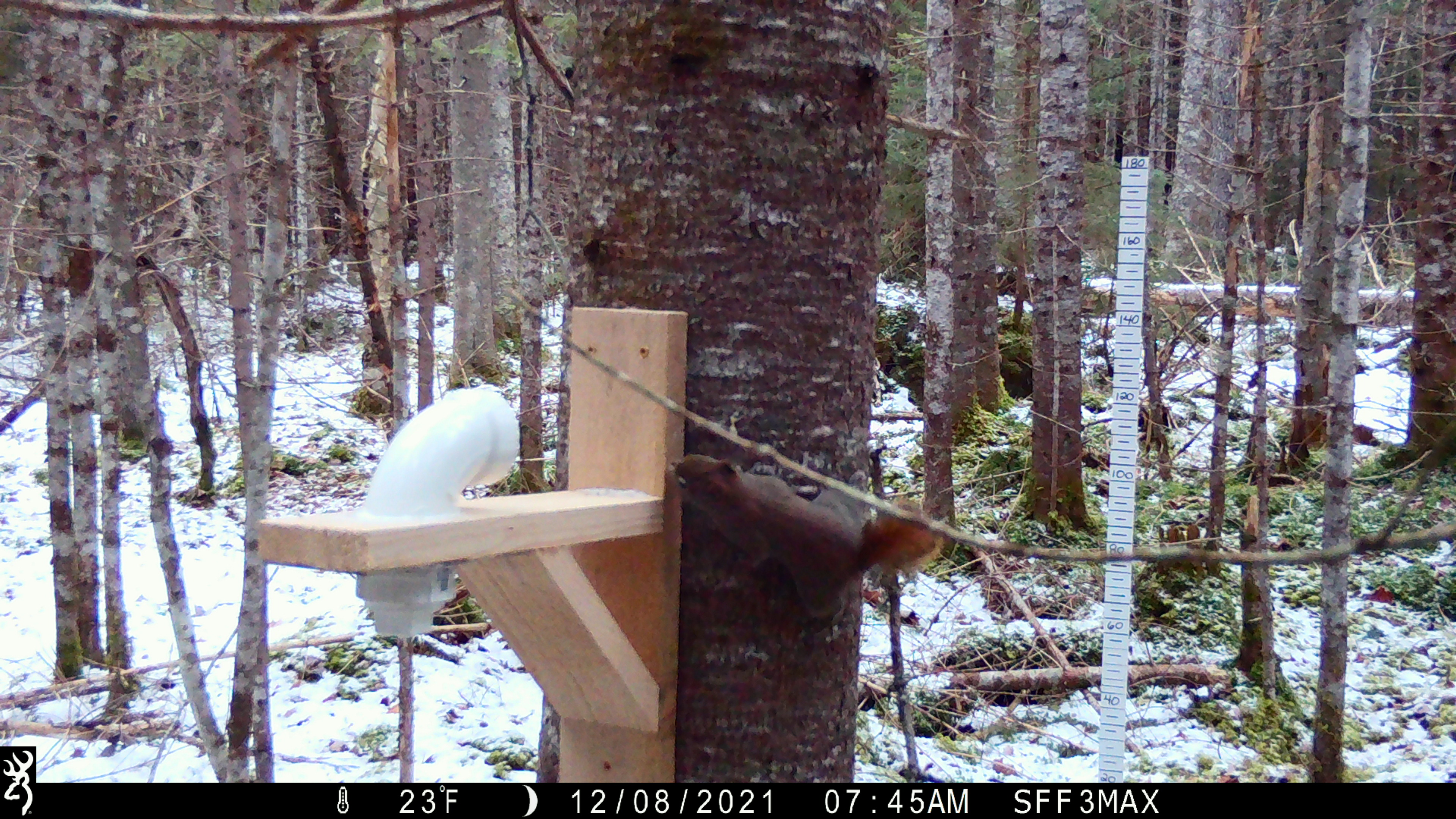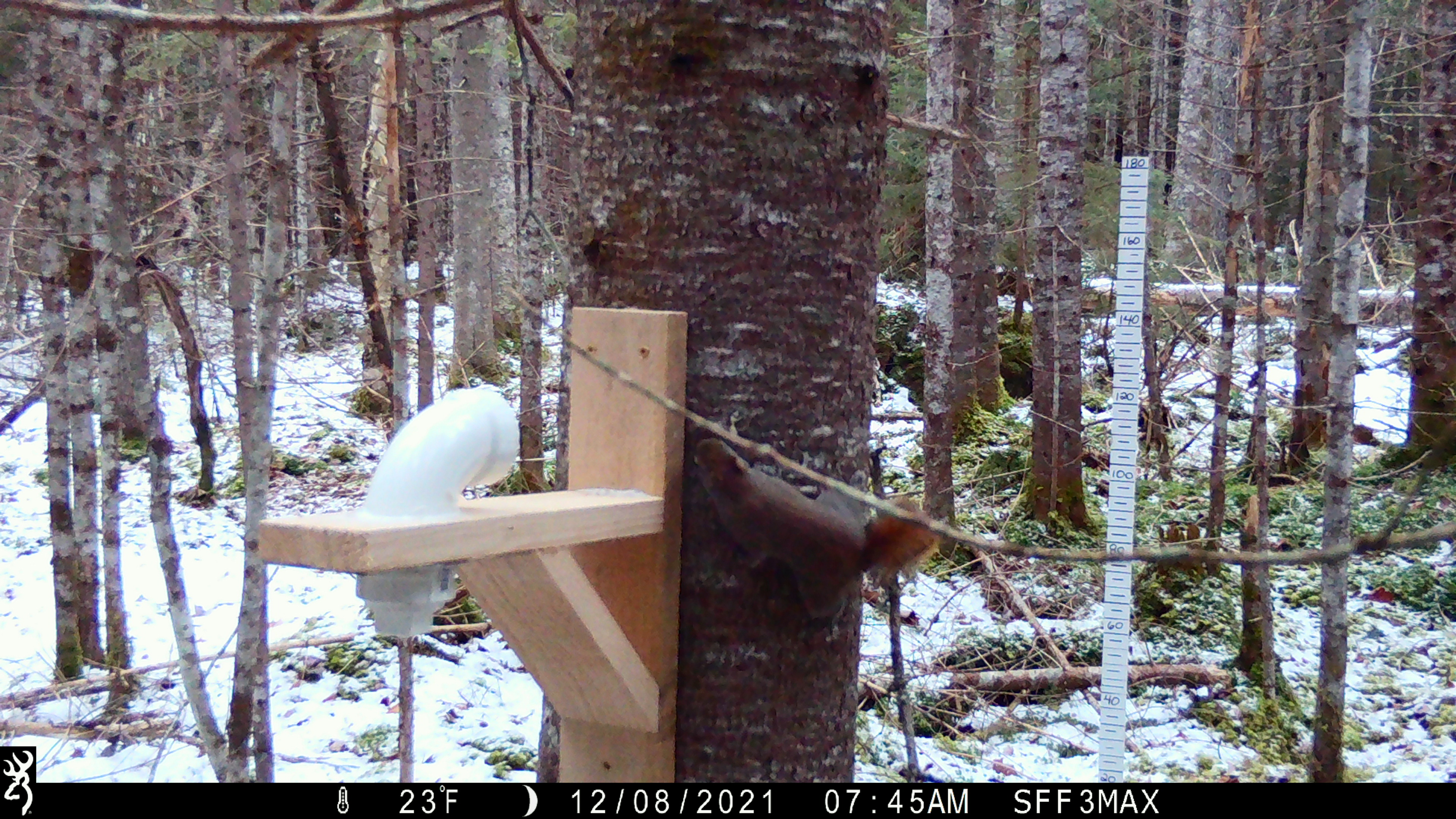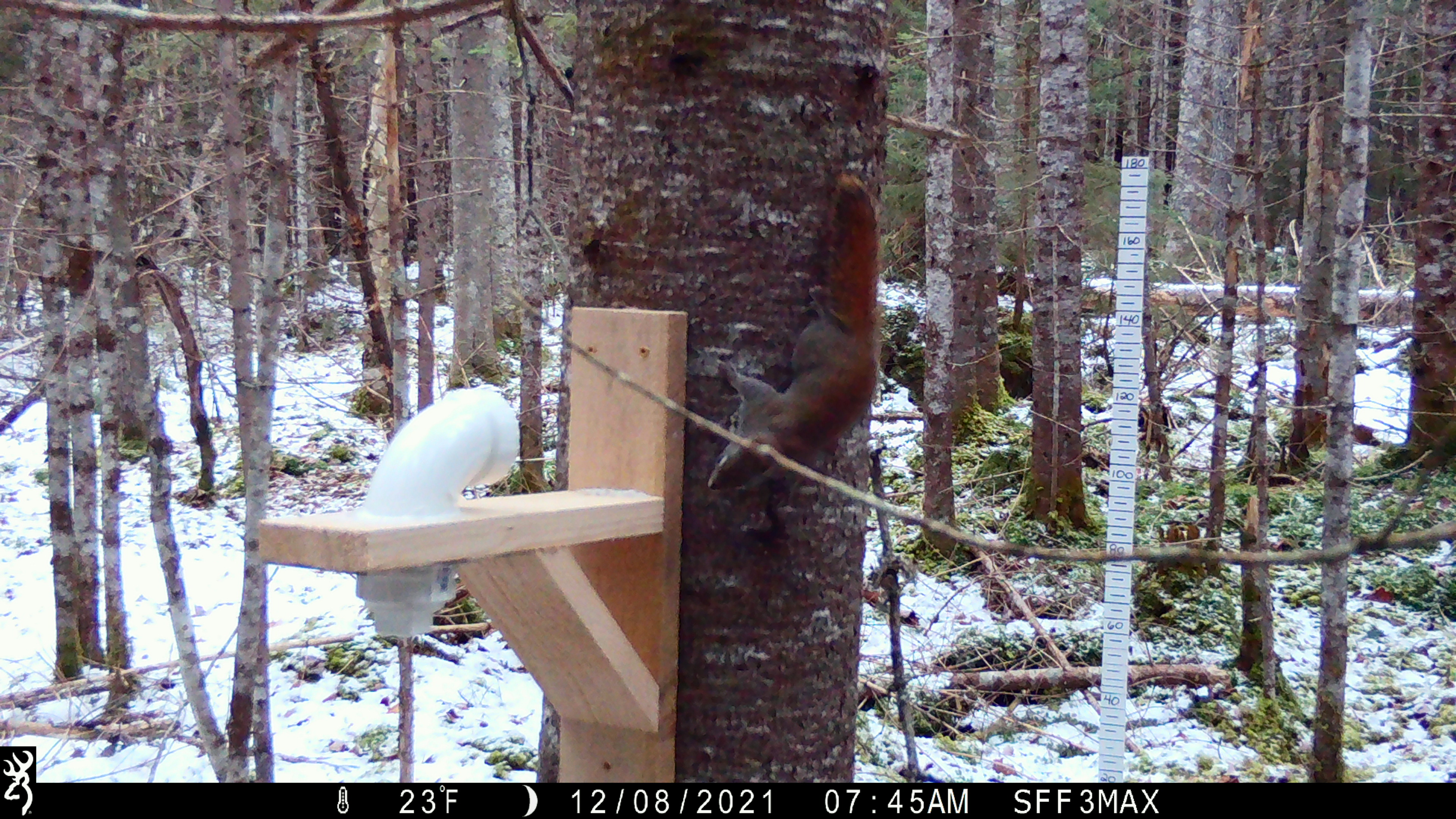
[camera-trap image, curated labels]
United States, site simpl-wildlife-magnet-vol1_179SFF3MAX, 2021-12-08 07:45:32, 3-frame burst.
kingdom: Animalia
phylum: Chordata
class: Mammalia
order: Rodentia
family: Sciuridae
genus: Tamiasciurus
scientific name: Tamiasciurus hudsonicus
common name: red squirrel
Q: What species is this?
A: Red squirrel (Tamiasciurus hudsonicus).